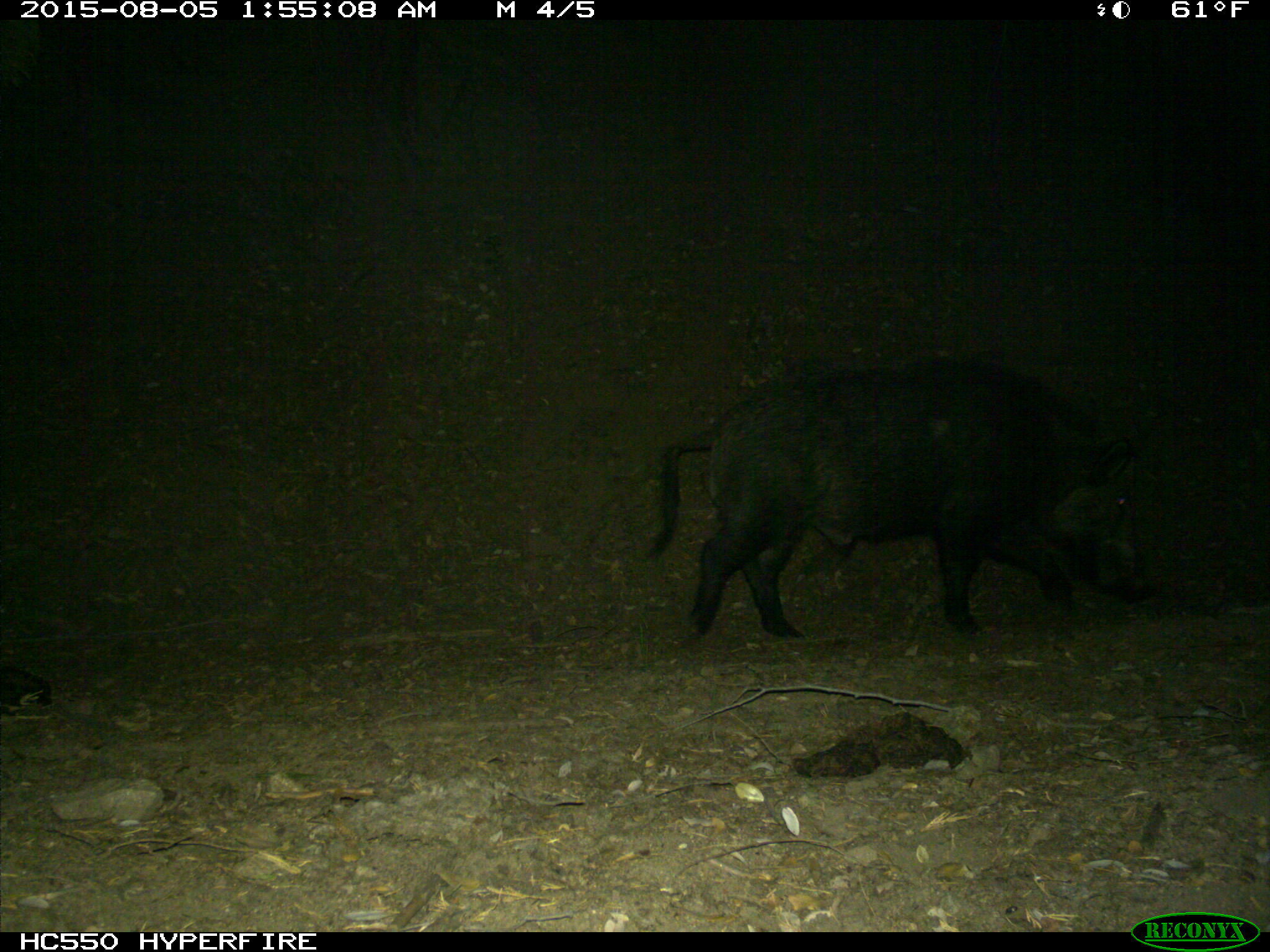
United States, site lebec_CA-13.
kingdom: Animalia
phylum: Chordata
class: Mammalia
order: Artiodactyla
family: Suidae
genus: Sus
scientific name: Sus scrofa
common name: wild boar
Sus scrofa (wild boar).